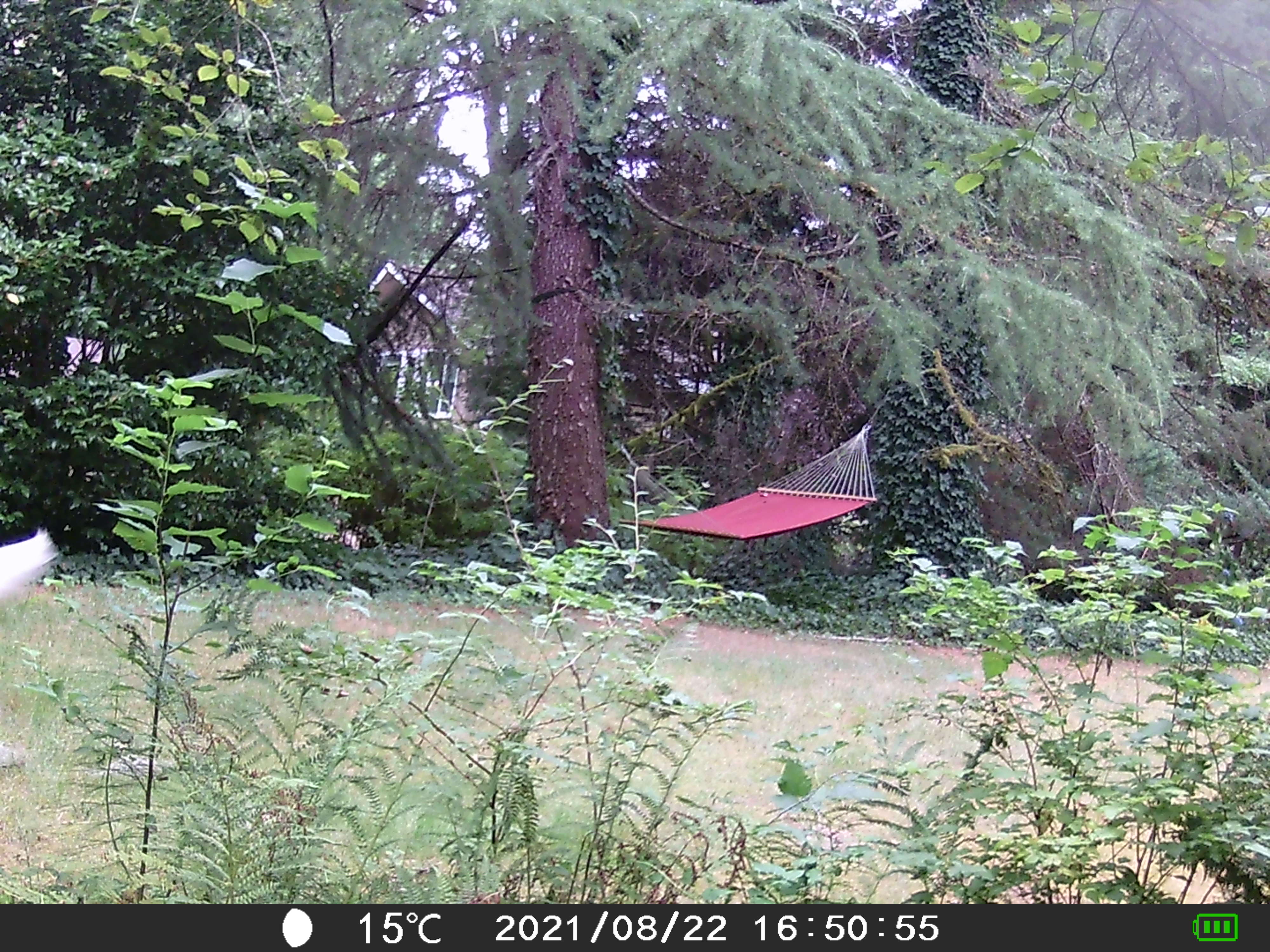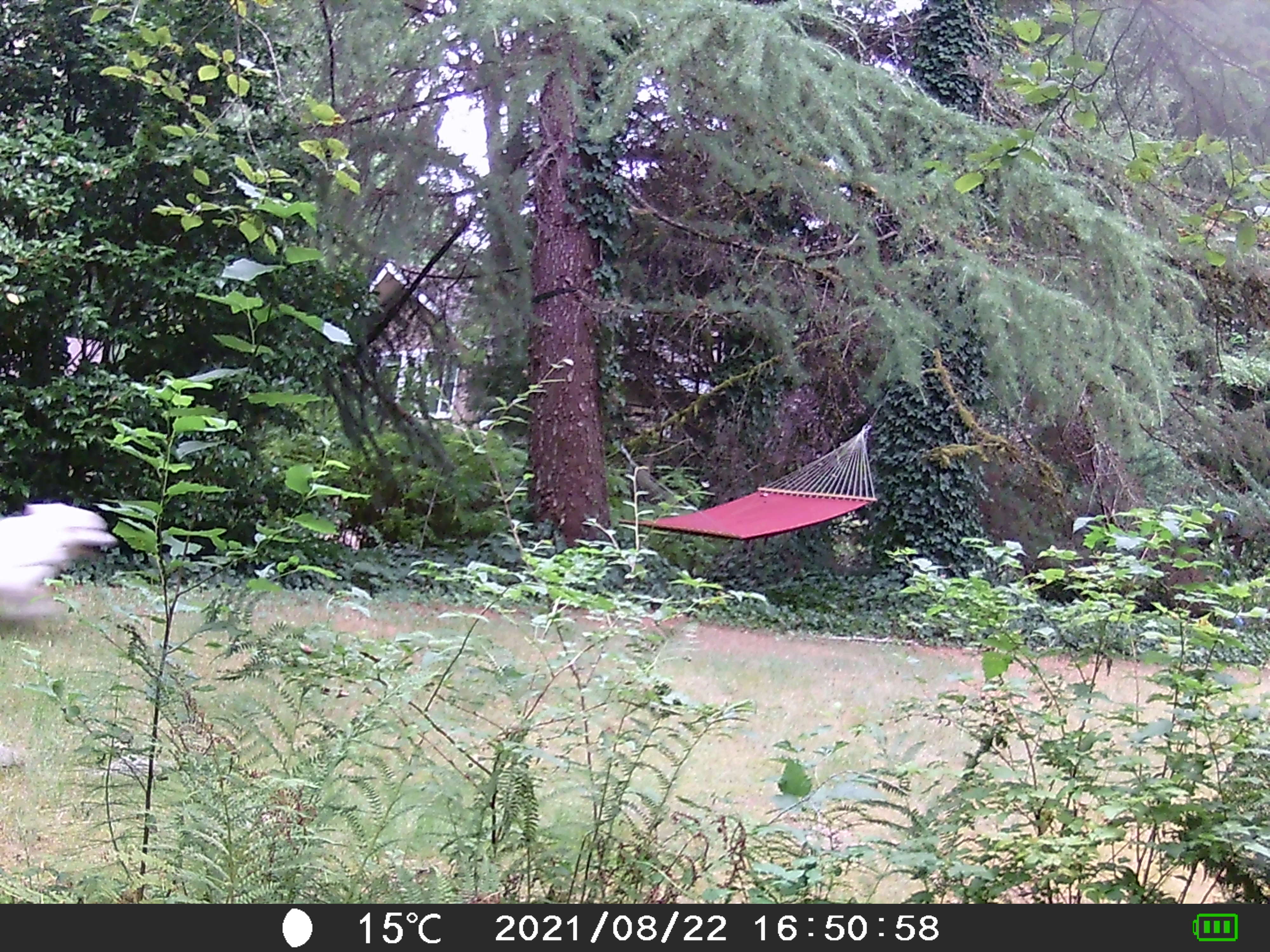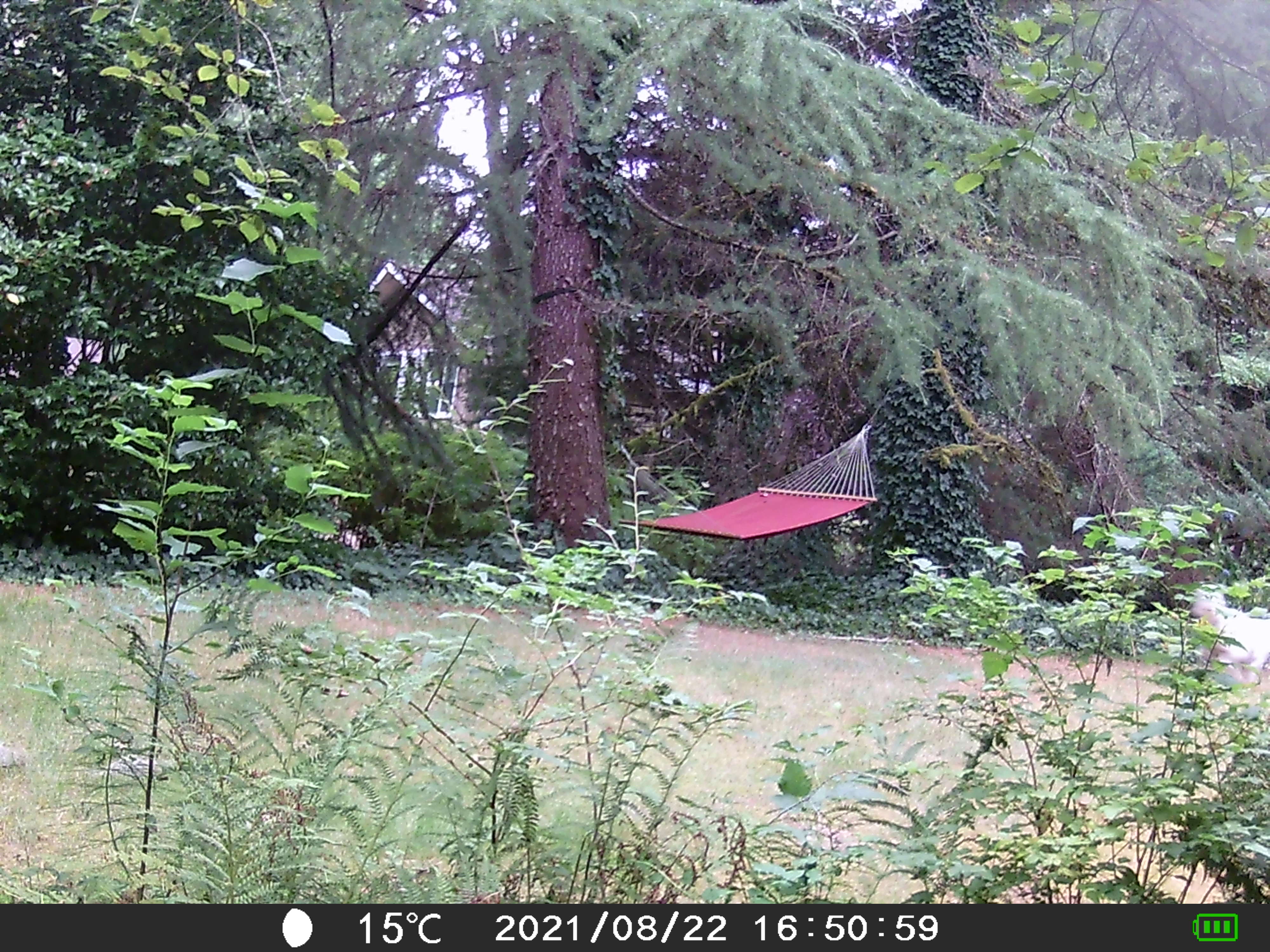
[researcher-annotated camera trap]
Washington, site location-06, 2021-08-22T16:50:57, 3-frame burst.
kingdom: Animalia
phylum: Chordata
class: Mammalia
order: Carnivora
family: Canidae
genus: Canis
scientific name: Canis familiaris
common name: domestic dog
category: dog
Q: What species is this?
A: Dog (domestic dog) (Canis familiaris).